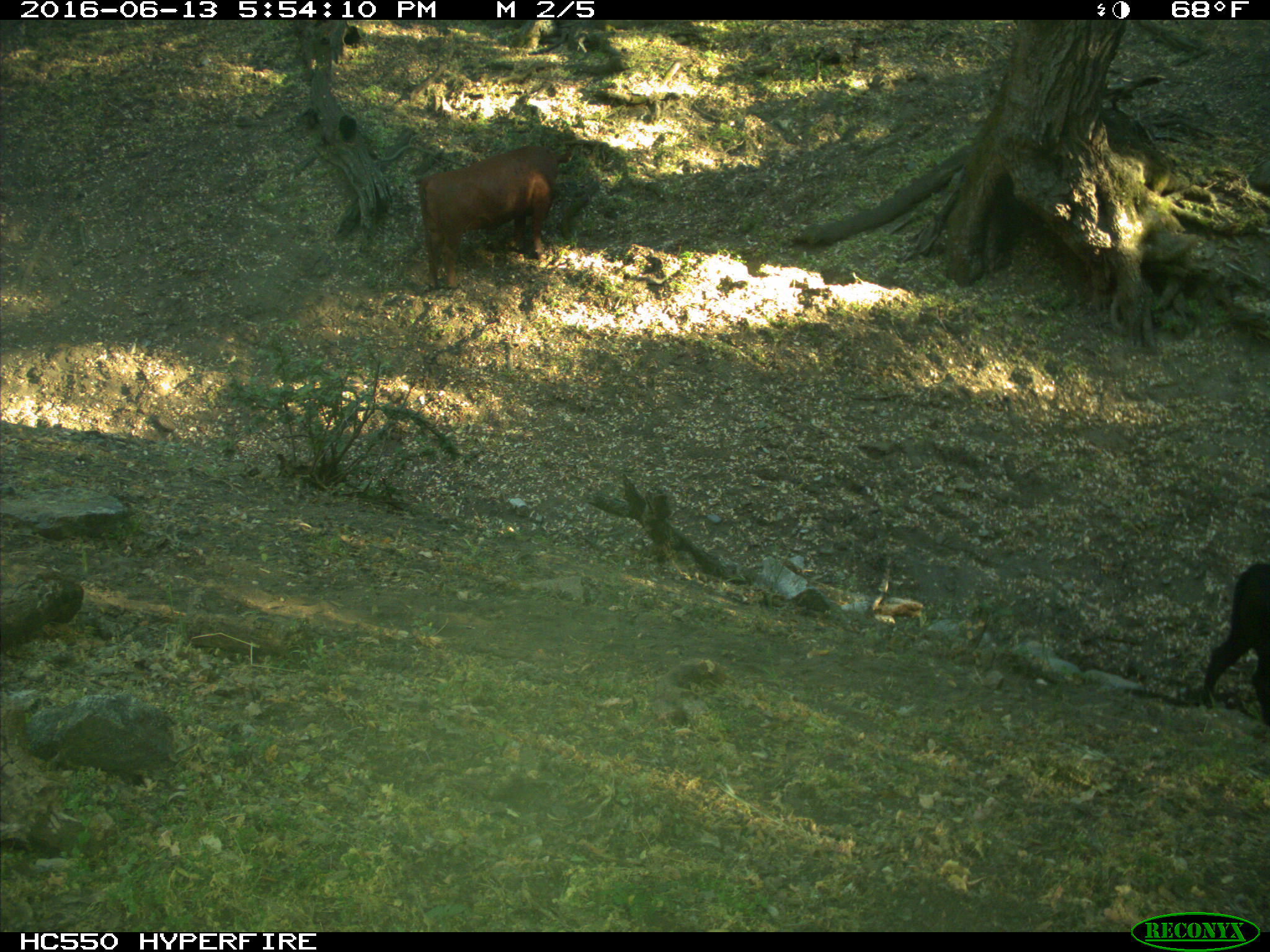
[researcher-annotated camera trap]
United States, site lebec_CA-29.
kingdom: Animalia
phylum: Chordata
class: Mammalia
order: Artiodactyla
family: Bovidae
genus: Bos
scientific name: Bos taurus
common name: domestic cow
Bos taurus (domestic cow).